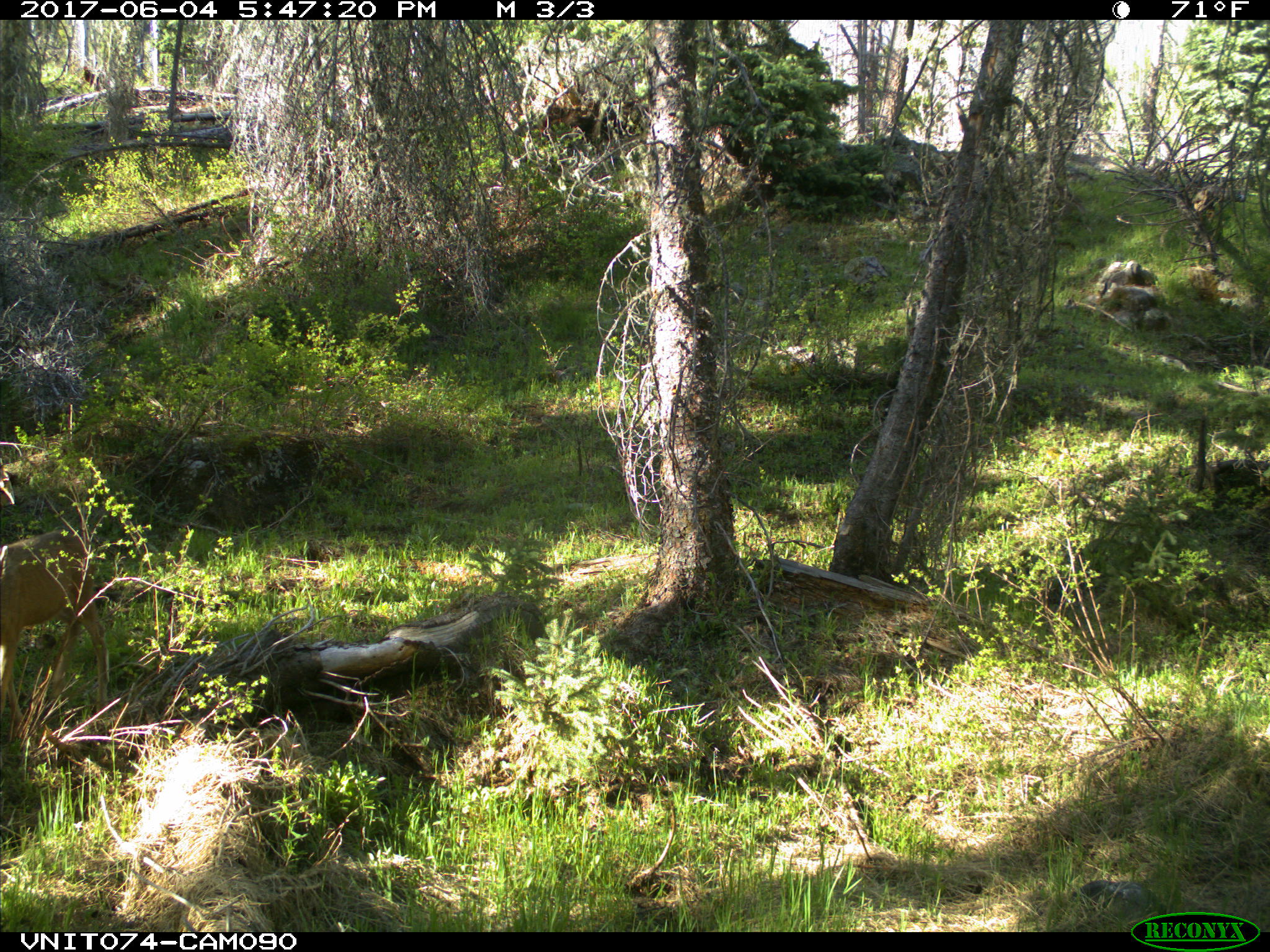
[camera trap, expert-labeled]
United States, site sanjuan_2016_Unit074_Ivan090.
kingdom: Animalia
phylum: Chordata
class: Mammalia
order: Artiodactyla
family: Cervidae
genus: Odocoileus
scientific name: Odocoileus hemionus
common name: mule deer